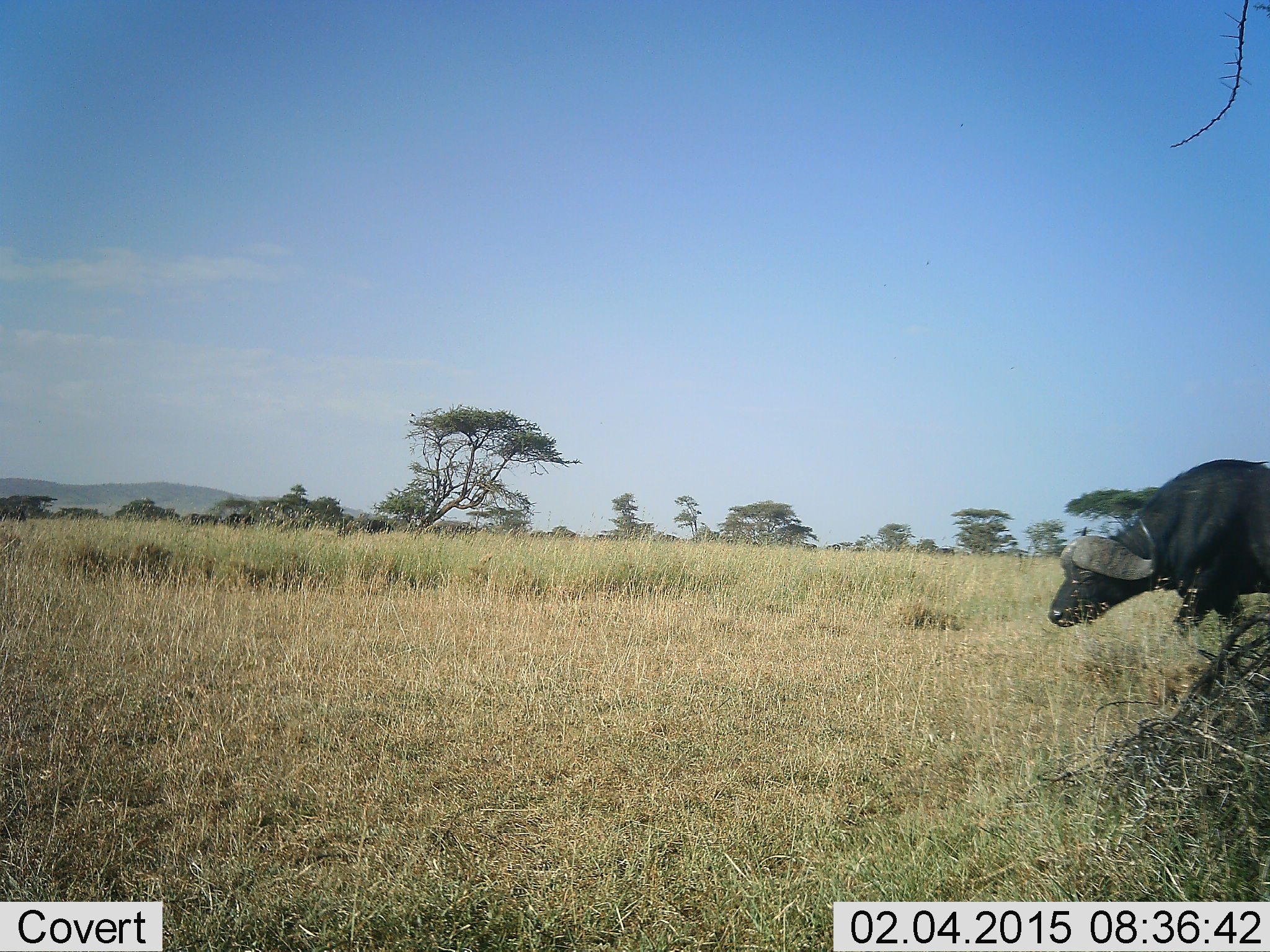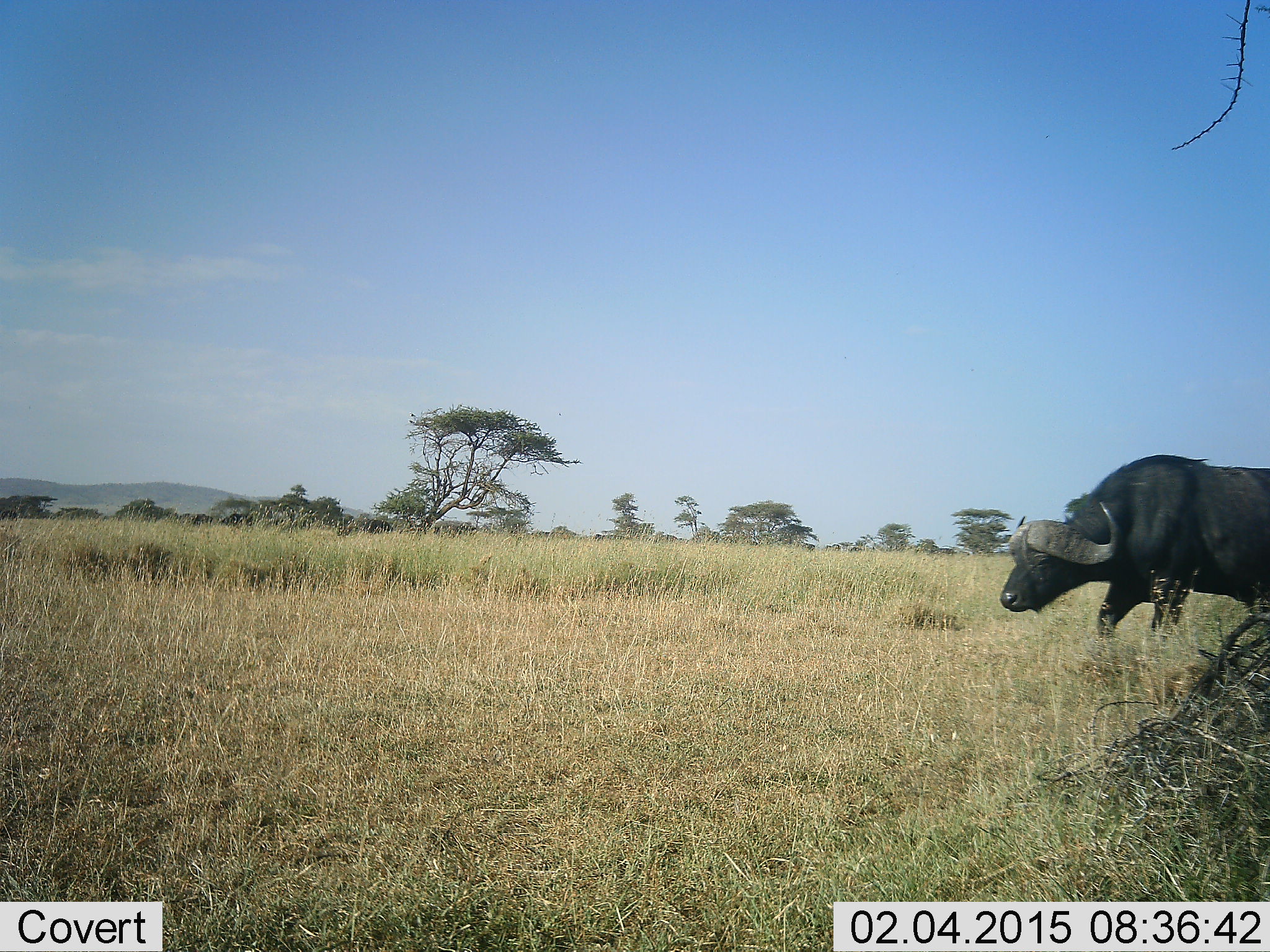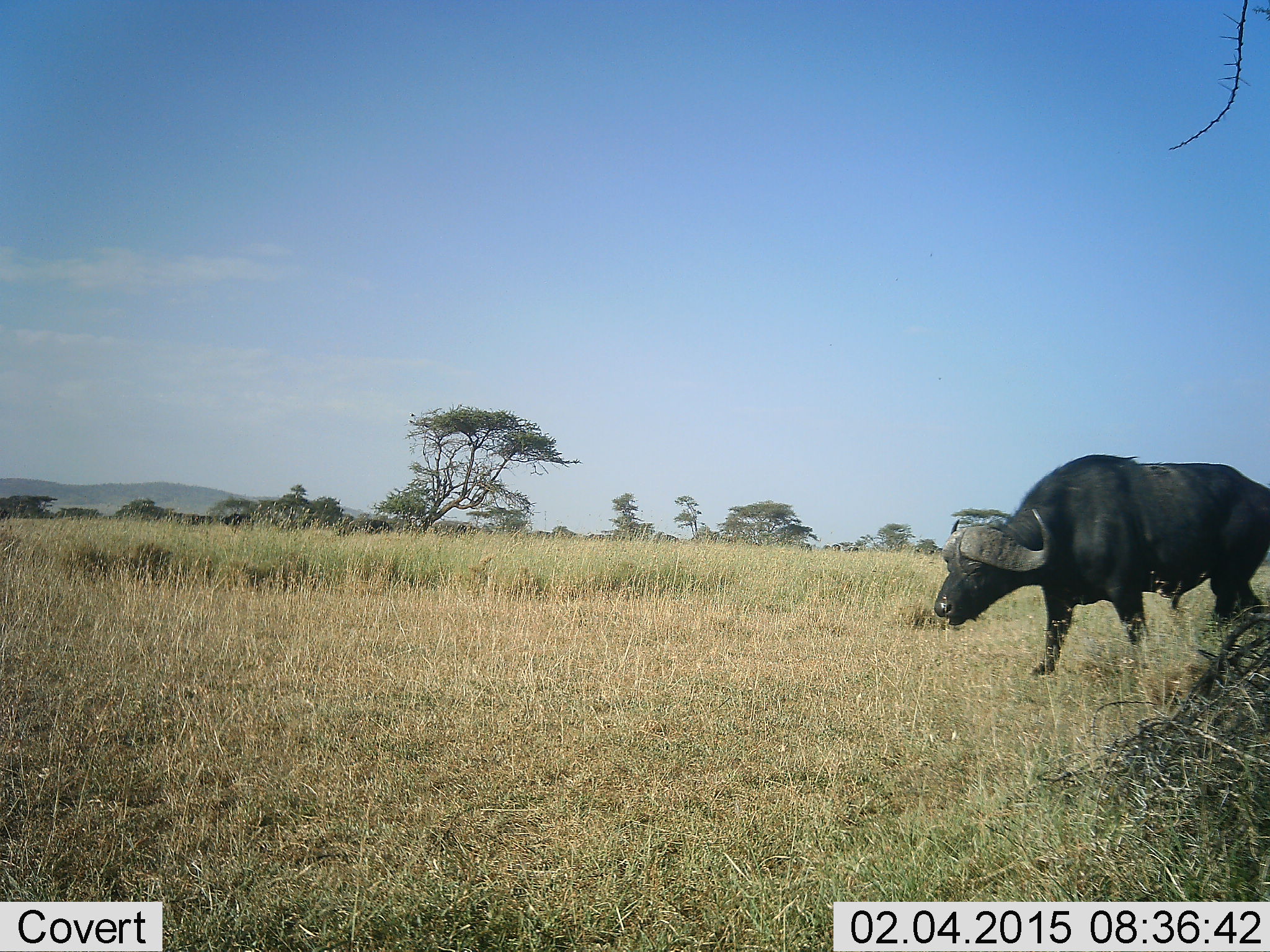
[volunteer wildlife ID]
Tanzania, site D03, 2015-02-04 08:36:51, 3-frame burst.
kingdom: Animalia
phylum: Chordata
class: Mammalia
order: Artiodactyla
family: Bovidae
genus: Syncerus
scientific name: Syncerus caffer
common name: cape buffalo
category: buffalo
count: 1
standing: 0%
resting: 0%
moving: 100%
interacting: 0%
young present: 0%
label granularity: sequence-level